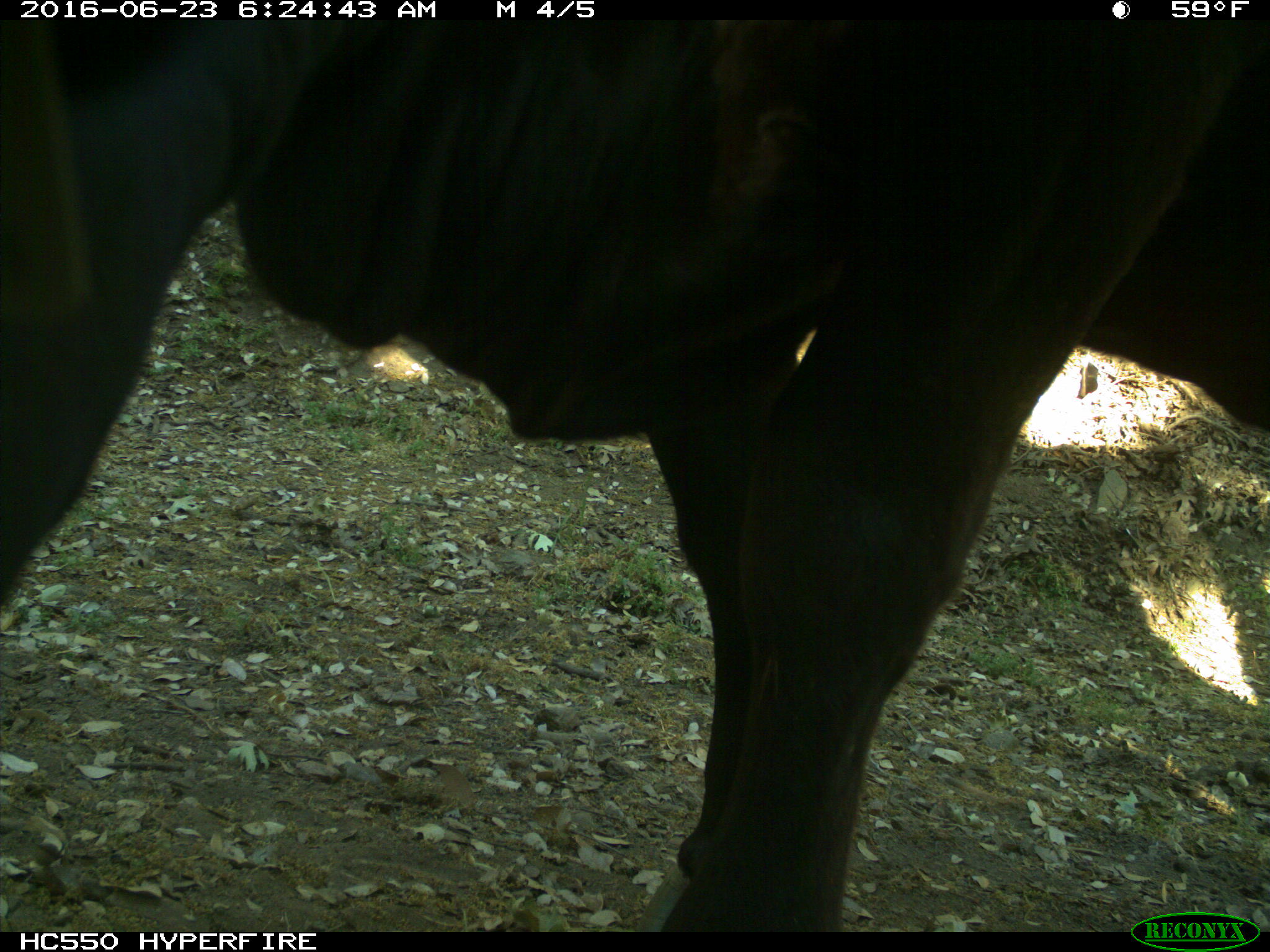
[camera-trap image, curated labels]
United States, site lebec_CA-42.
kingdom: Animalia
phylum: Chordata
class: Mammalia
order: Artiodactyla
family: Bovidae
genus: Bos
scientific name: Bos taurus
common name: domestic cow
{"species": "Bos taurus (domestic cow)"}